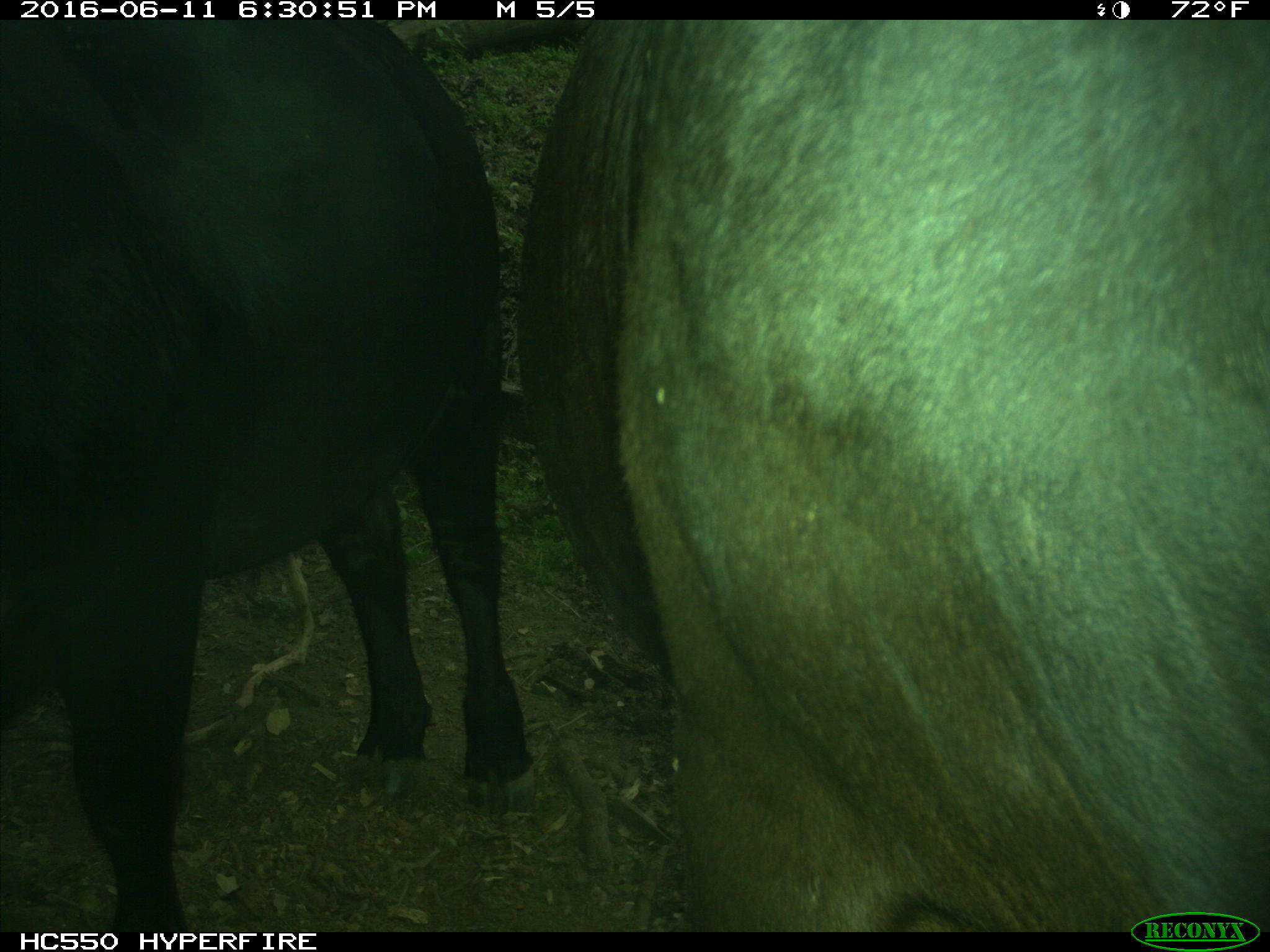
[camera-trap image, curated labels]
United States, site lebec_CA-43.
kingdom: Animalia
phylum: Chordata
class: Mammalia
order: Artiodactyla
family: Bovidae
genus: Bos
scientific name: Bos taurus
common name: domestic cow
Bos taurus (domestic cow).